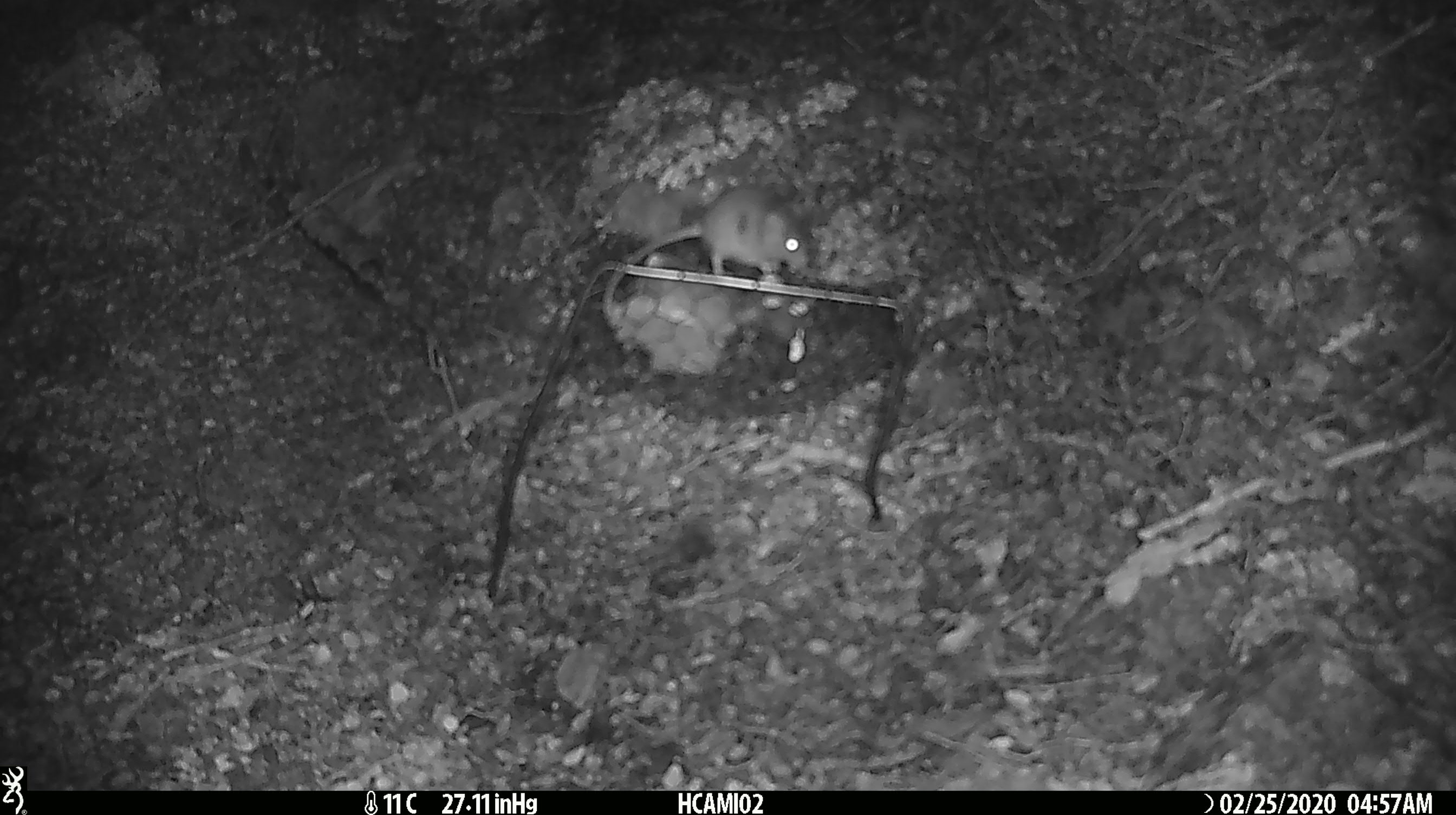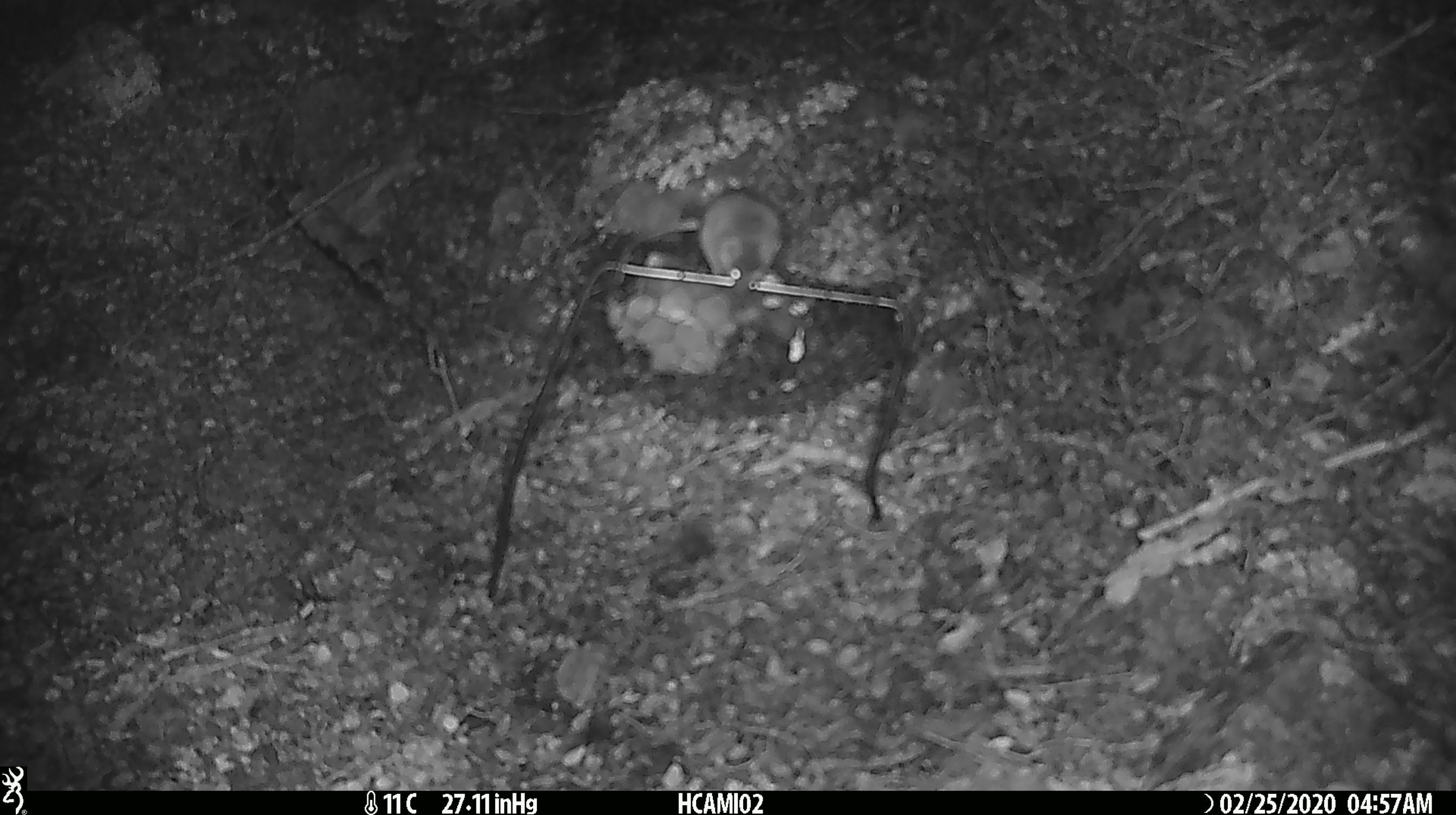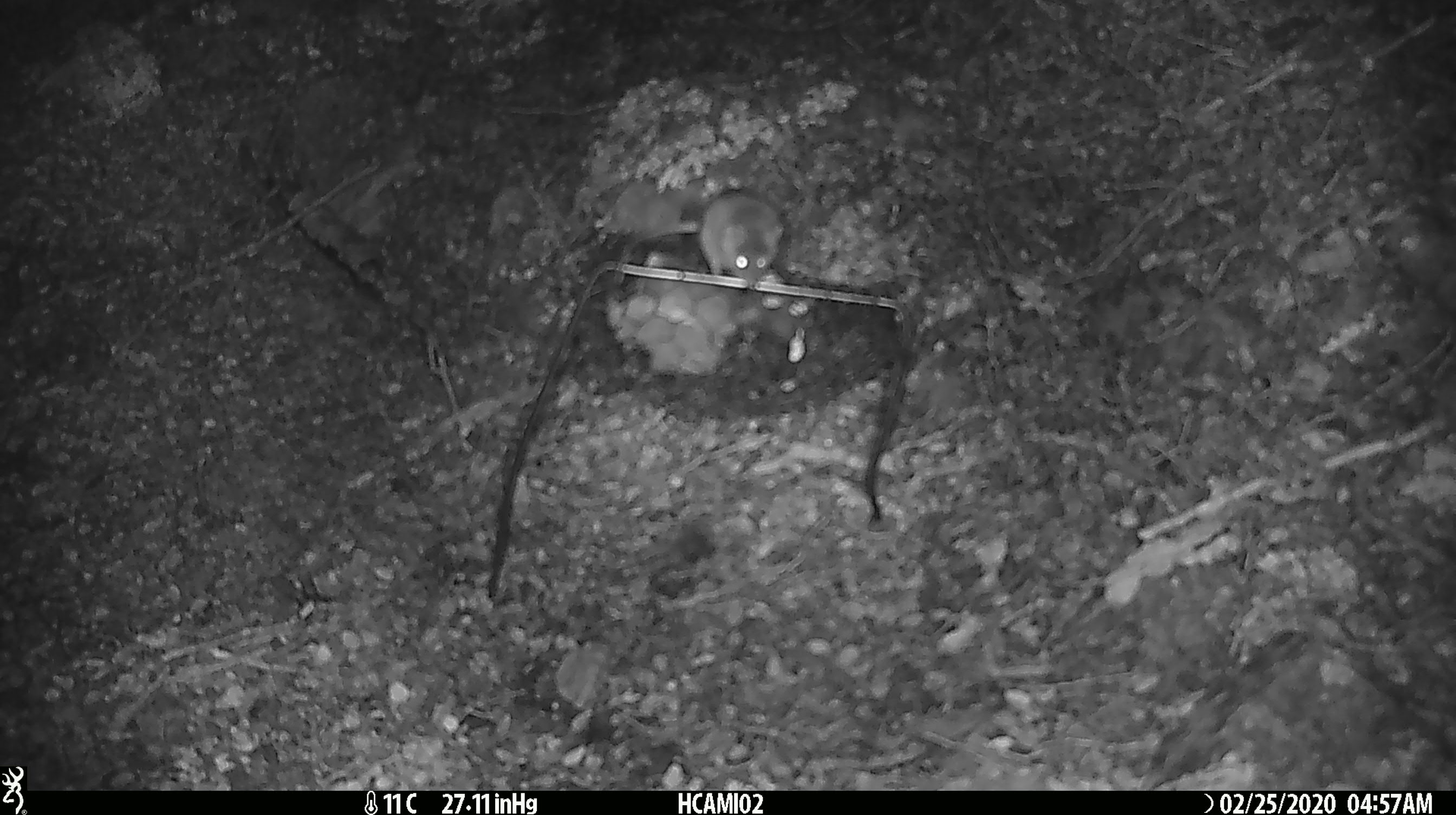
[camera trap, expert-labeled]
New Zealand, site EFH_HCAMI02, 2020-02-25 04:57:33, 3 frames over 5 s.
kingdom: Animalia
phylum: Chordata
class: Mammalia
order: Rodentia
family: Muridae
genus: Mus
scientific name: Mus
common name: mouse